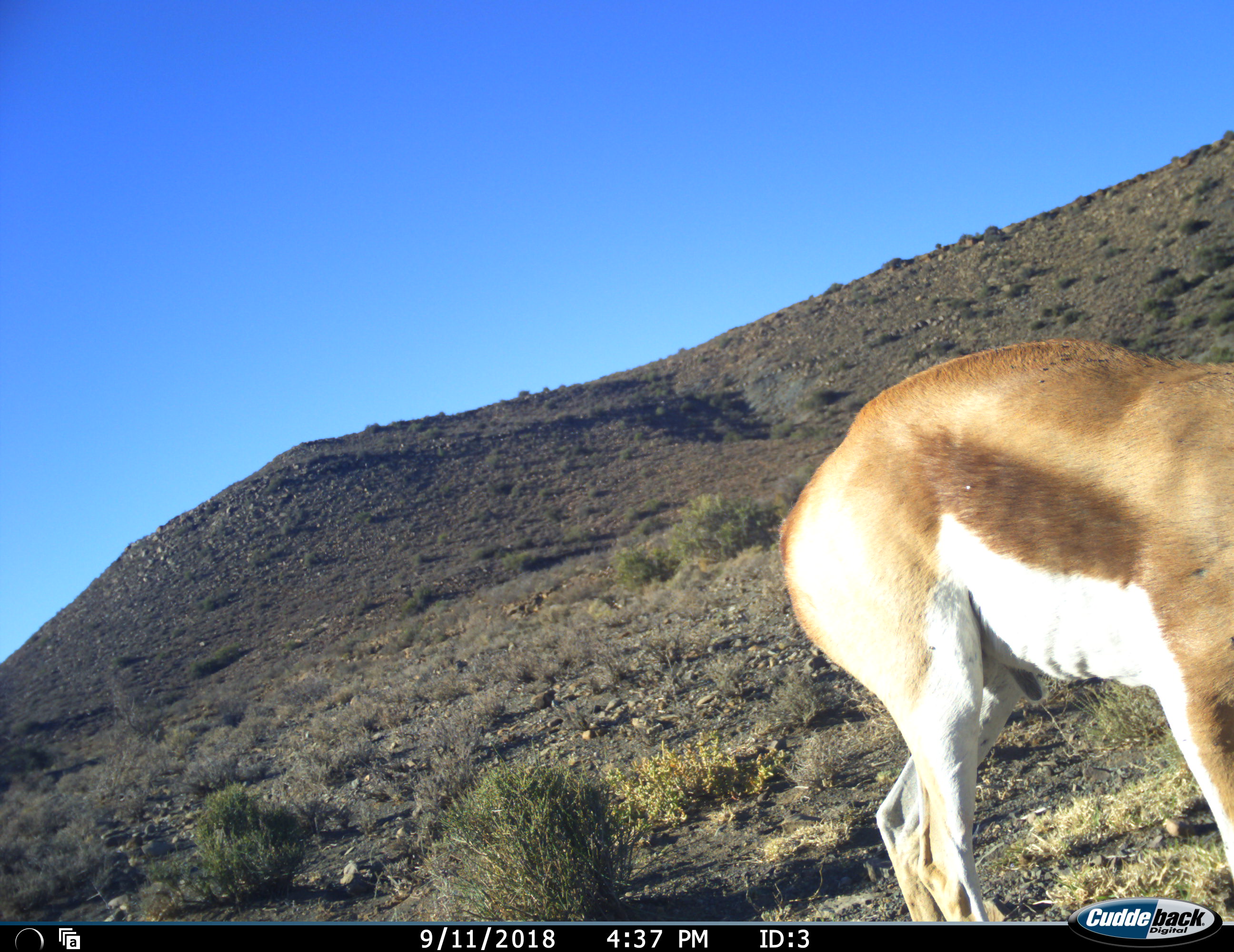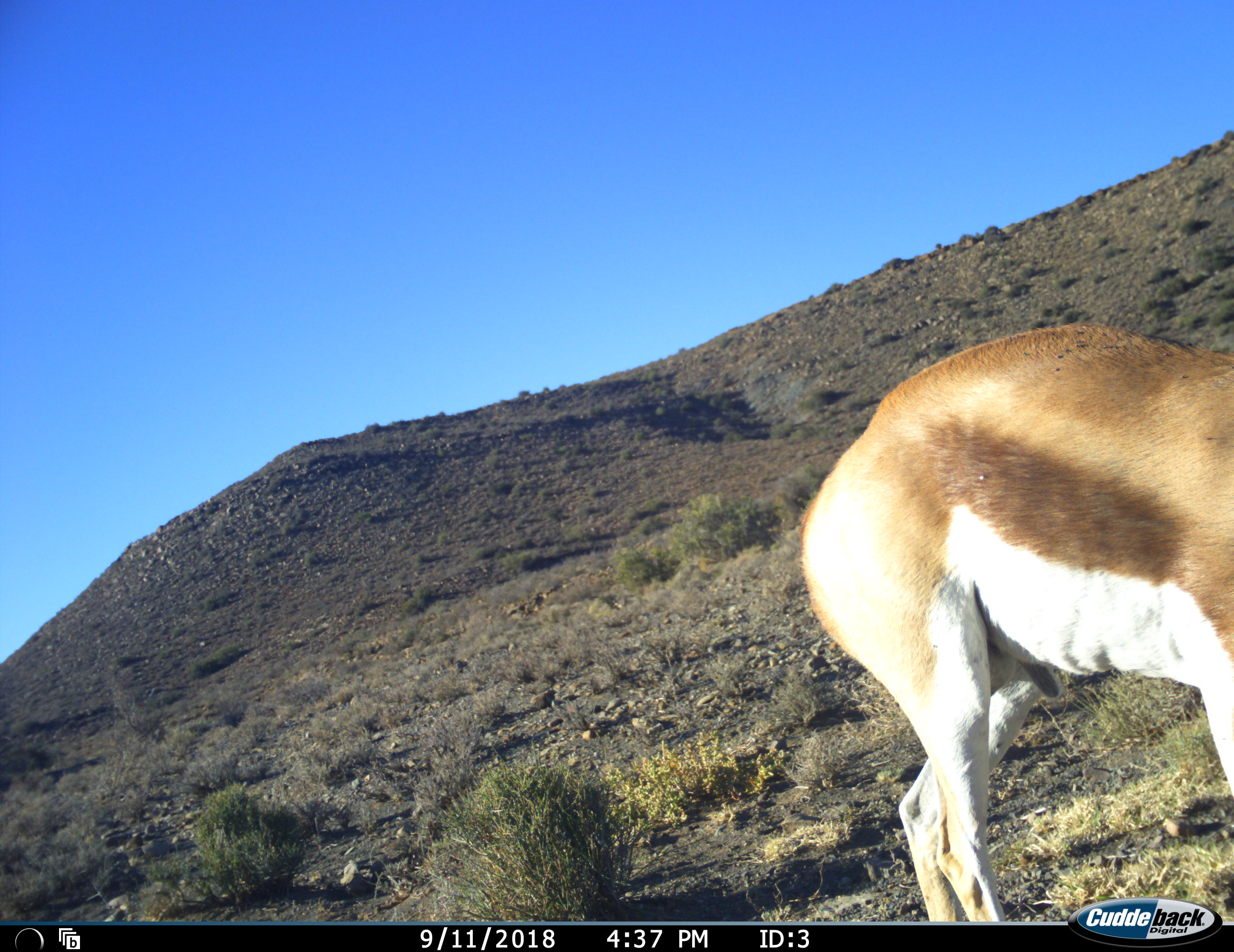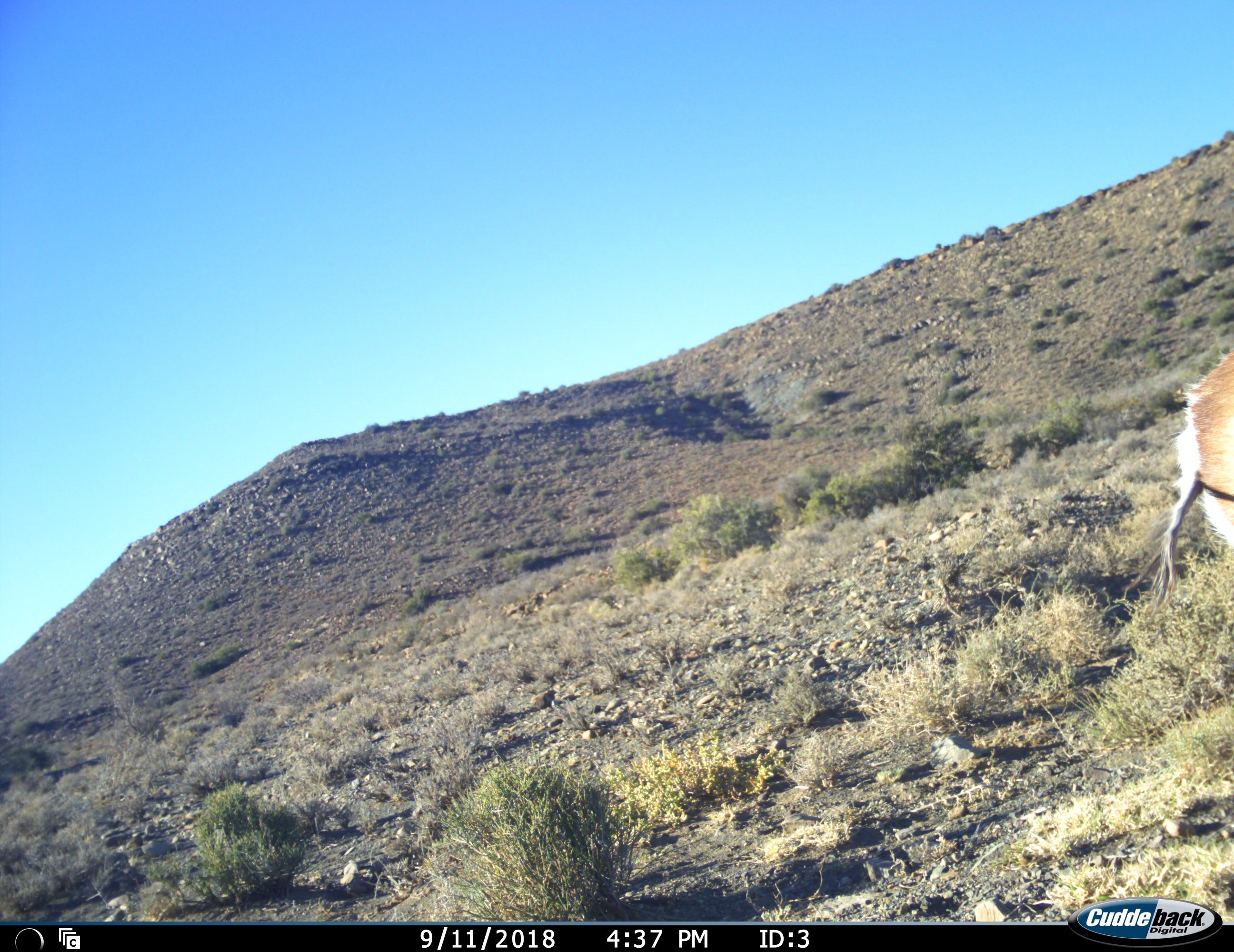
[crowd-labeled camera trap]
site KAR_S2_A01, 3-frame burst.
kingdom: Animalia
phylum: Chordata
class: Mammalia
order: Artiodactyla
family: Bovidae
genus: Antidorcas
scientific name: Antidorcas marsupialis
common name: springbok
Springbok (Antidorcas marsupialis), count 1. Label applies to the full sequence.